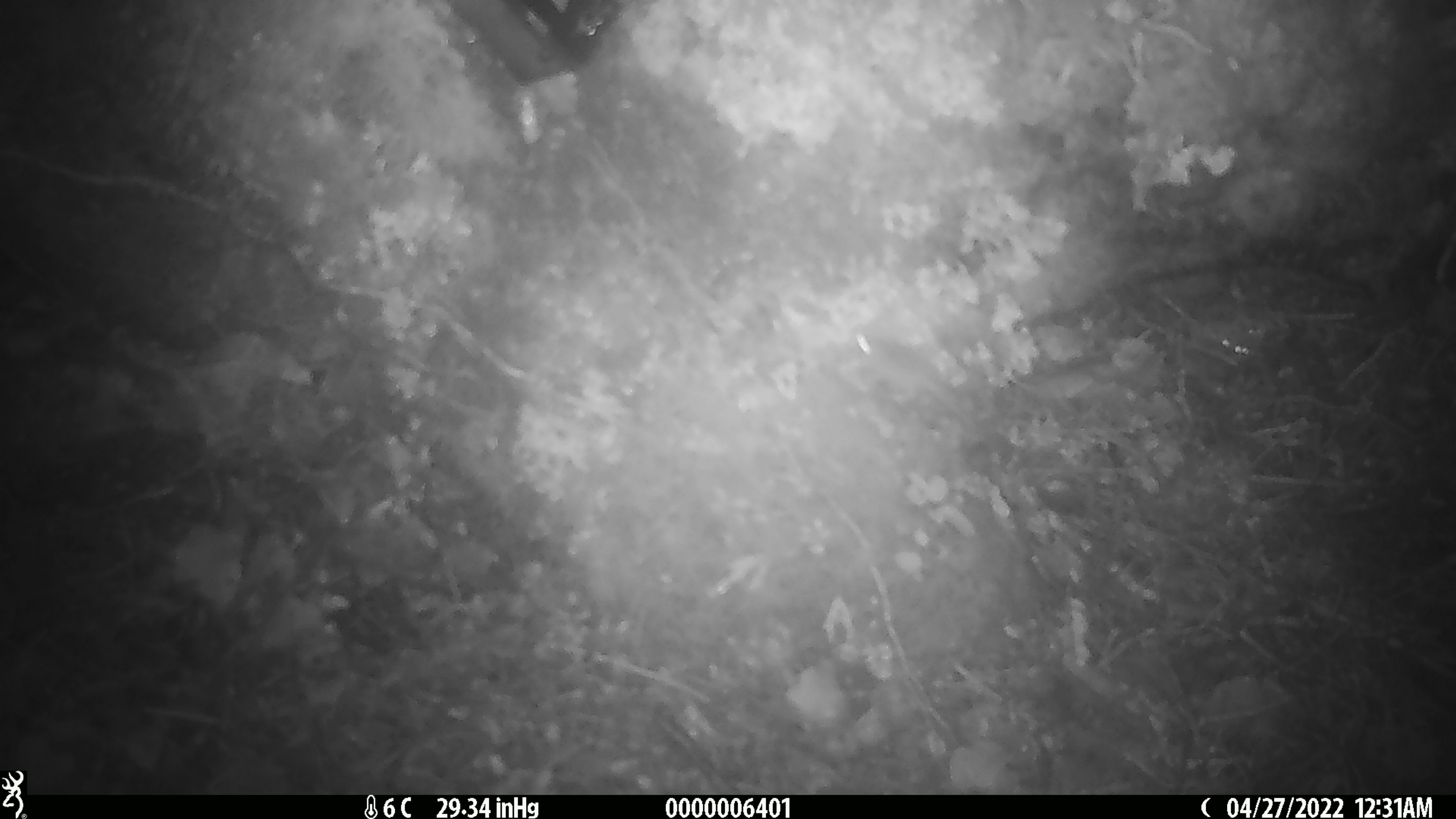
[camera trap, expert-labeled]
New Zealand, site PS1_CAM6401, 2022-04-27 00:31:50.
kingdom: Animalia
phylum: Chordata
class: Mammalia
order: Rodentia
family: Muridae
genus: Mus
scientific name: Mus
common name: mouse